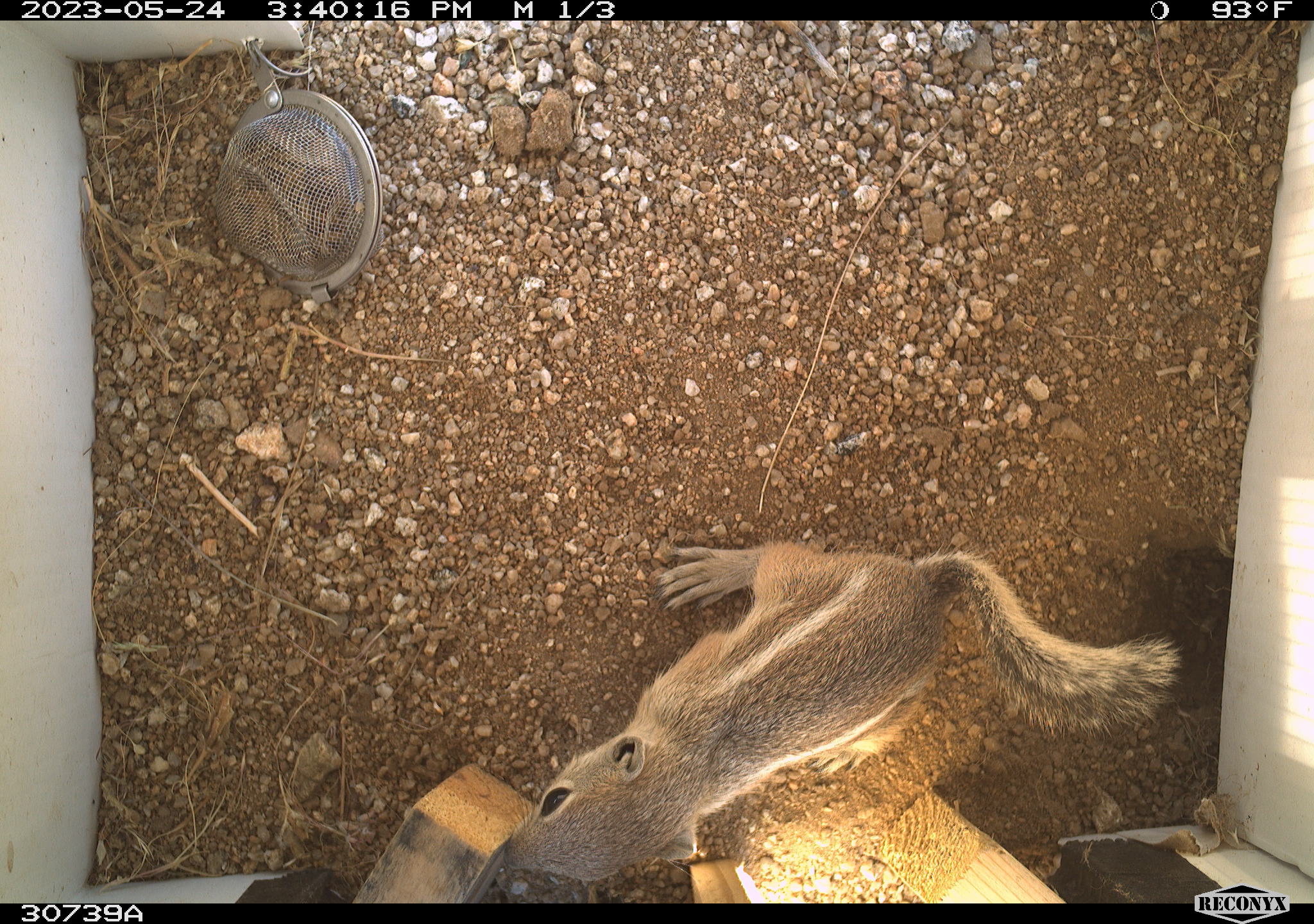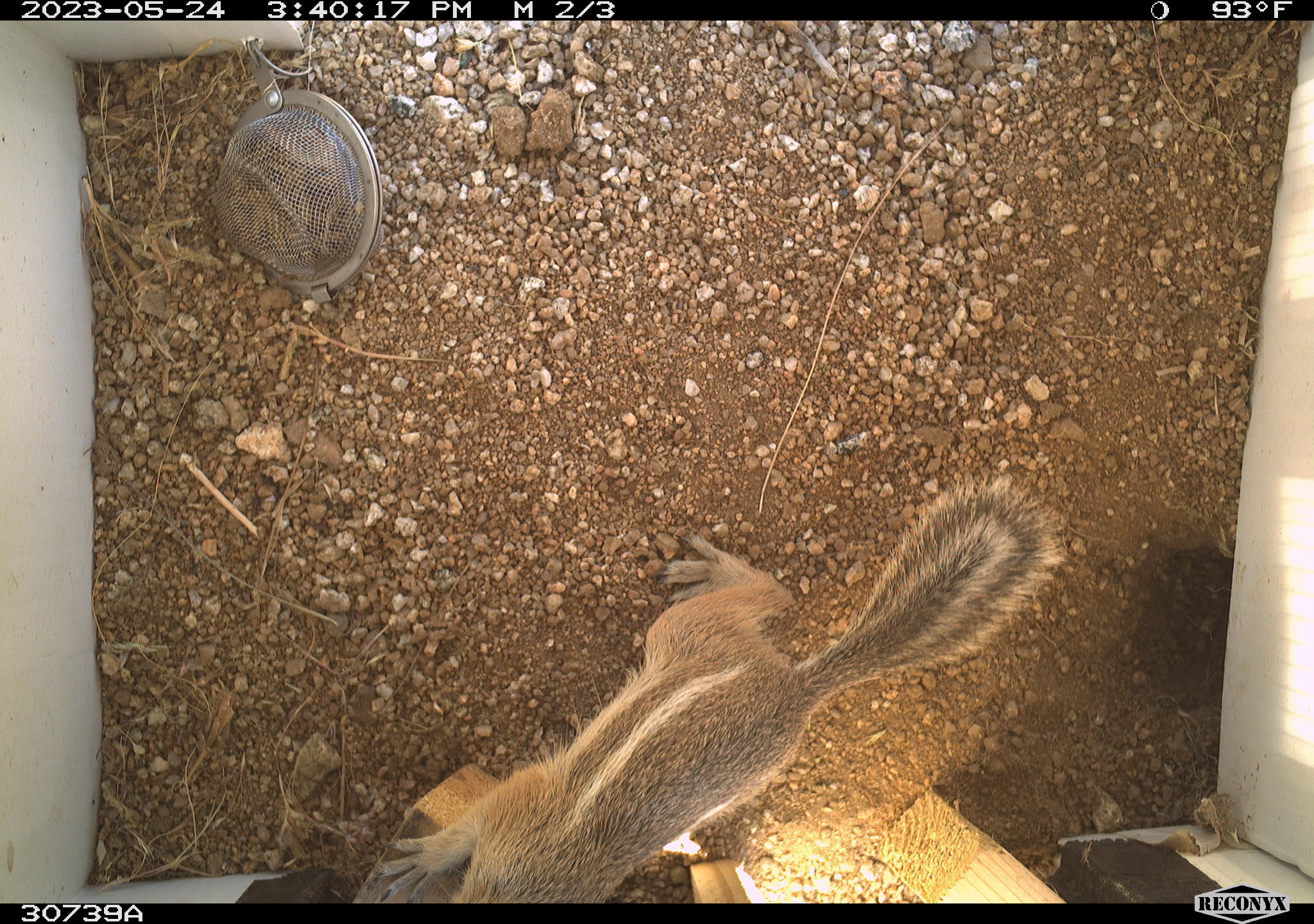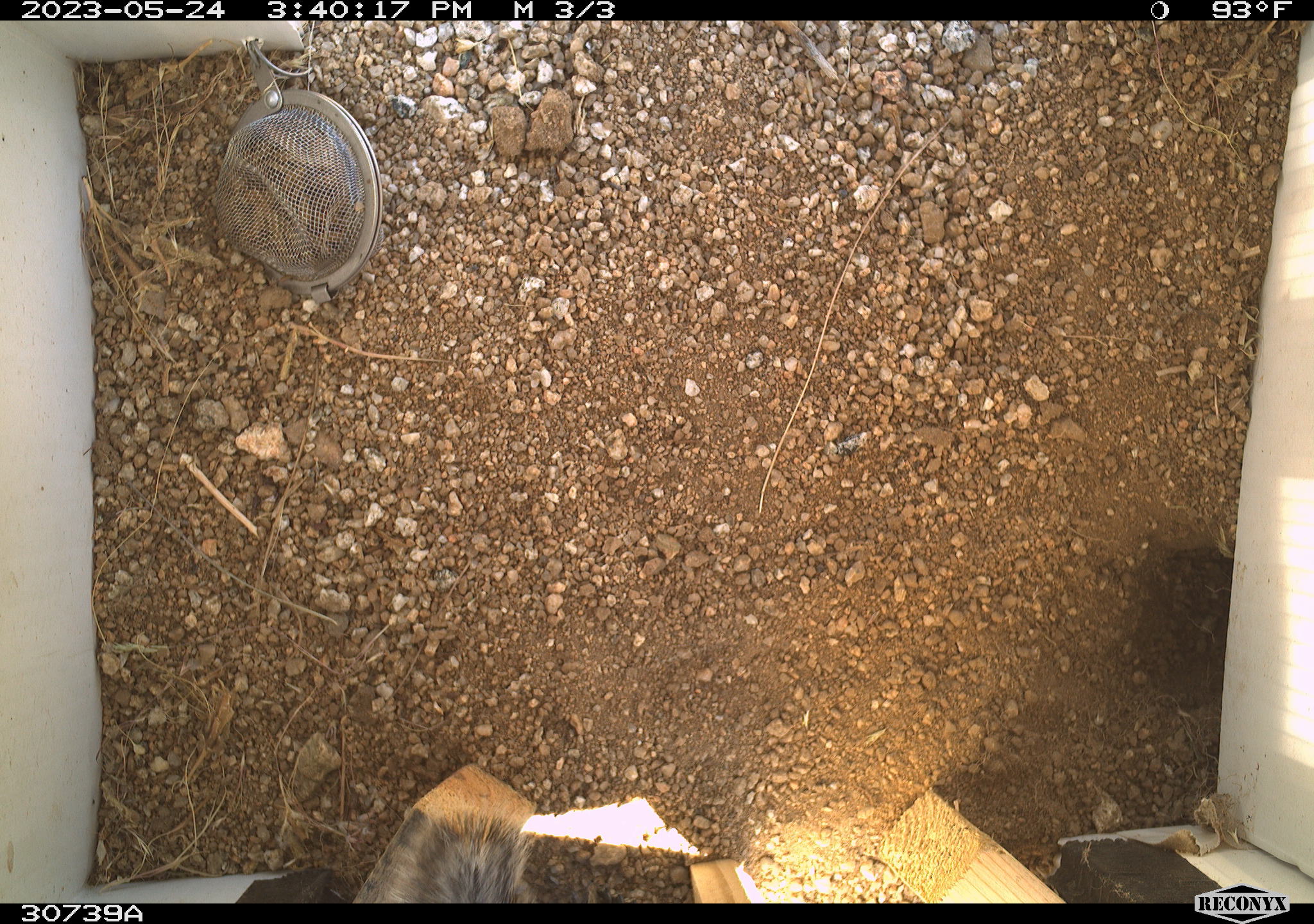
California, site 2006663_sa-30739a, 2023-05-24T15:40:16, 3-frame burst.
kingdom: Animalia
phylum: Chordata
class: Mammalia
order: Rodentia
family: Sciuridae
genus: Ammospermophilus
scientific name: Ammospermophilus leucurus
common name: white-tailed antelope squirrel